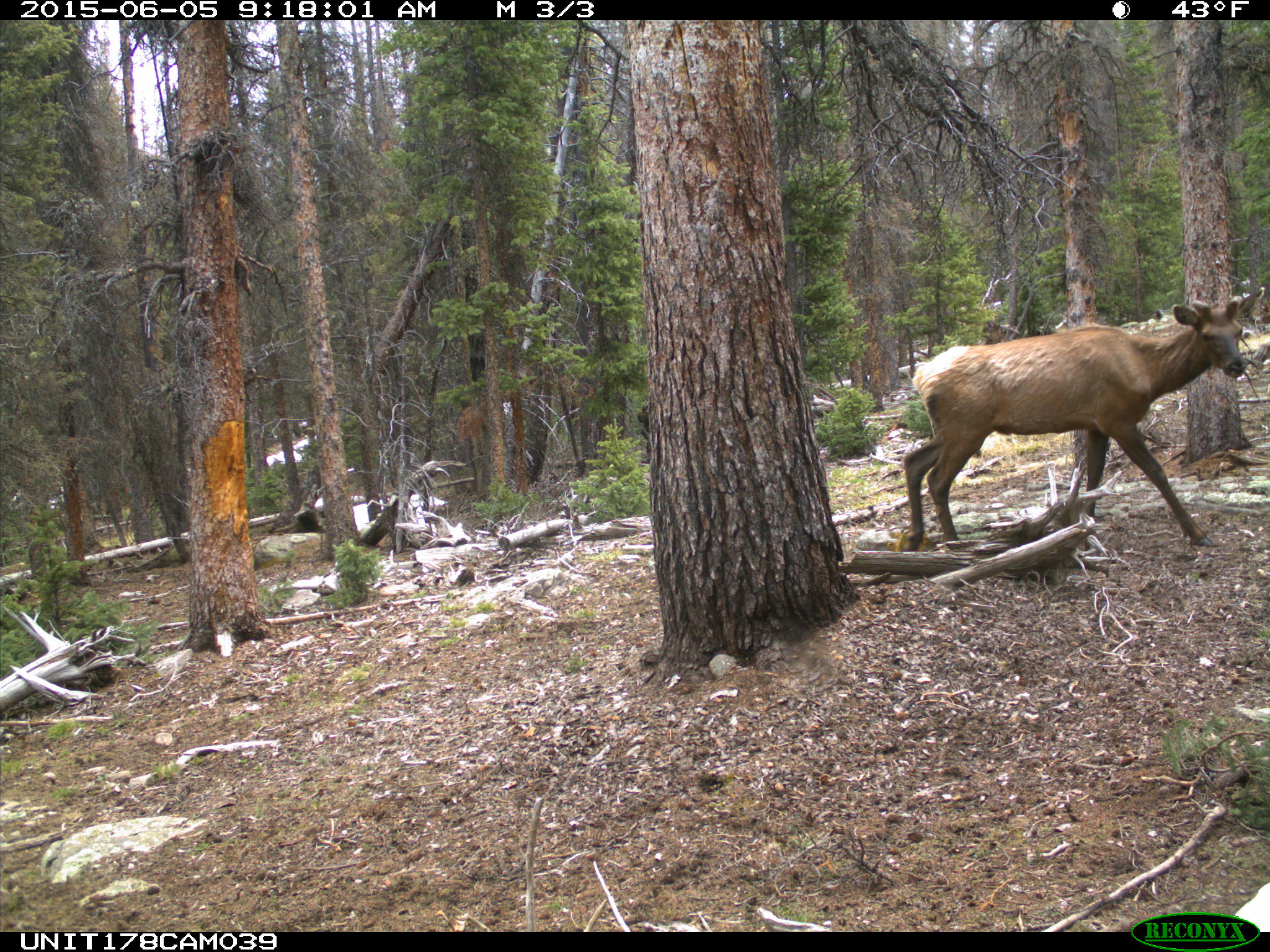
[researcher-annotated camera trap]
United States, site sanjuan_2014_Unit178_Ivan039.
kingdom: Animalia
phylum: Chordata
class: Mammalia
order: Artiodactyla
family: Cervidae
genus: Cervus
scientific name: Cervus elaphus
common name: red deer